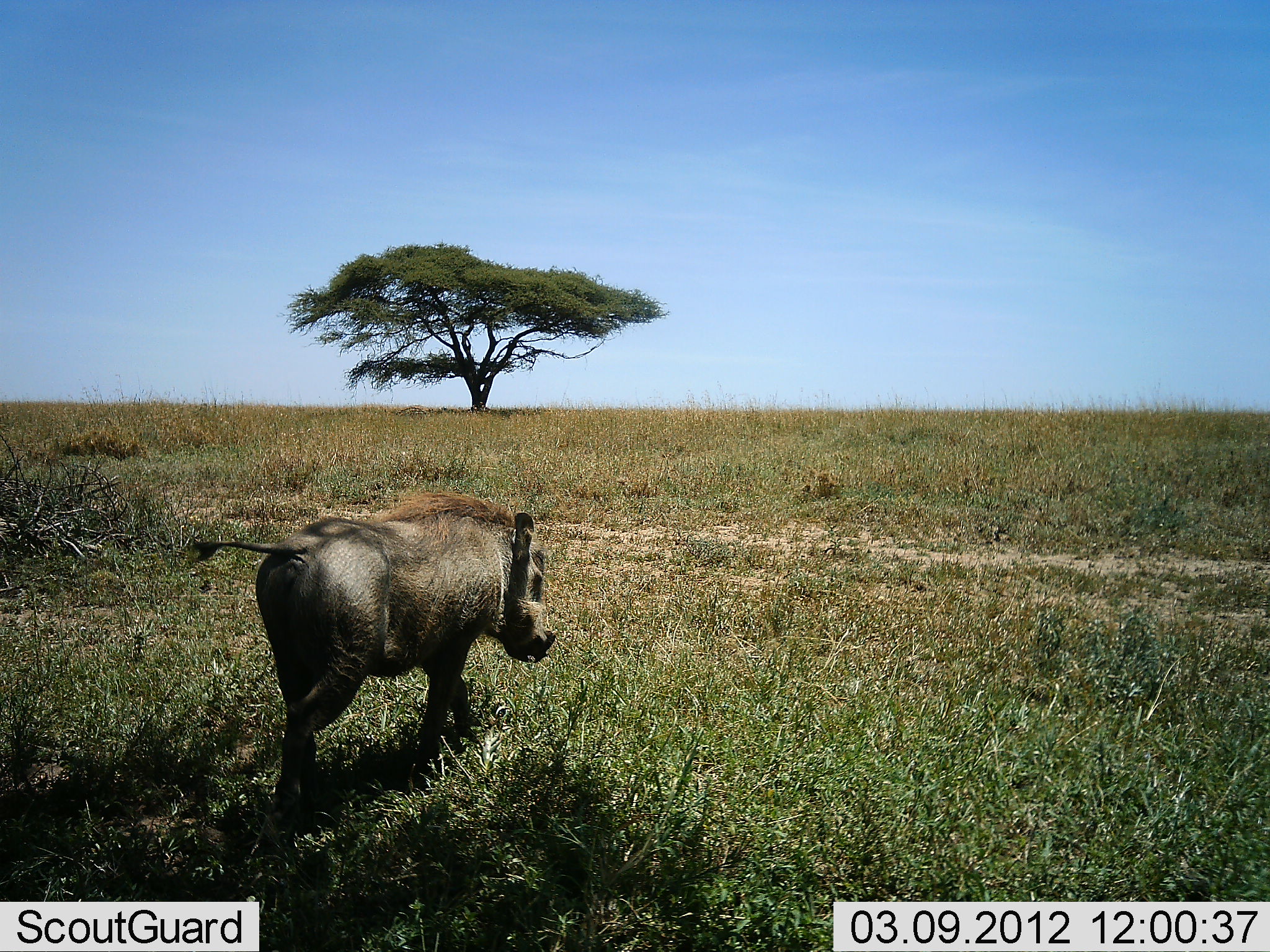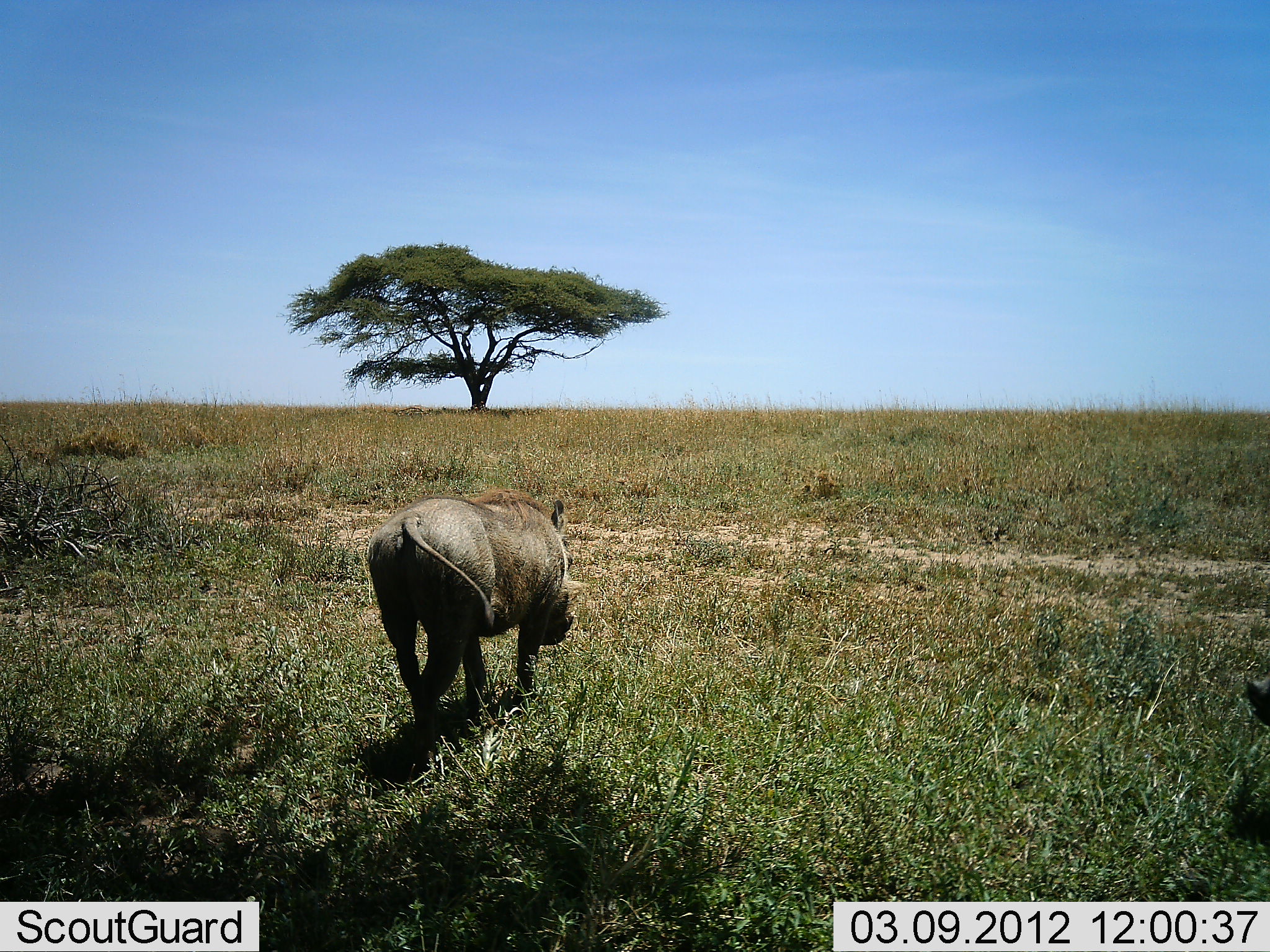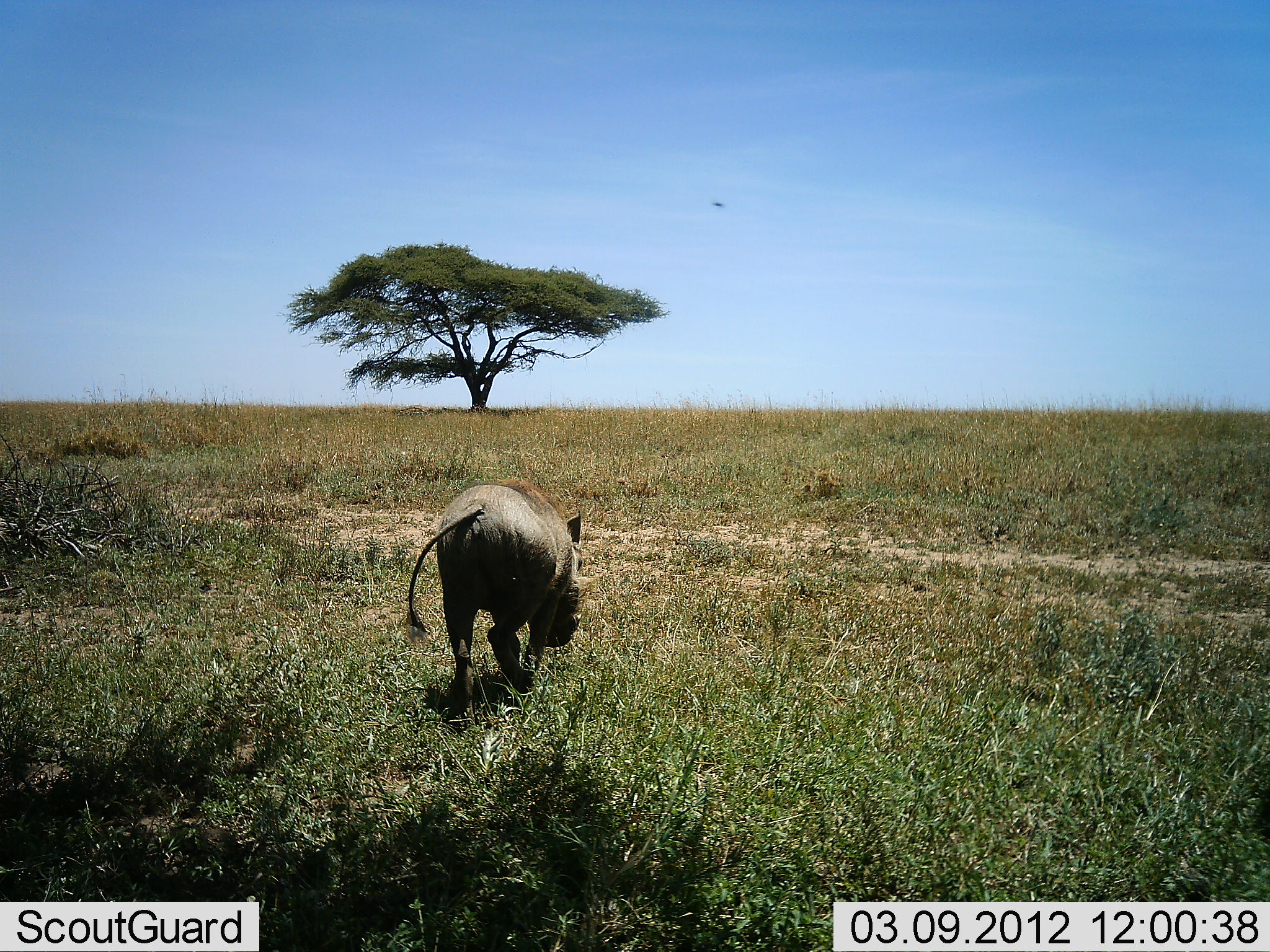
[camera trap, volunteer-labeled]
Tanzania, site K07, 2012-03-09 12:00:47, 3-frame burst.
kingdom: Animalia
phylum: Chordata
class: Mammalia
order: Artiodactyla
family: Suidae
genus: Phacochoerus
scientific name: Phacochoerus africanus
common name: warthog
Warthog (Phacochoerus africanus), count 2. Behavior (volunteer vote fractions): standing 0%, resting 0%, moving 100%, interacting 0%. Young present (vote fraction): 0%. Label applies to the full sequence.